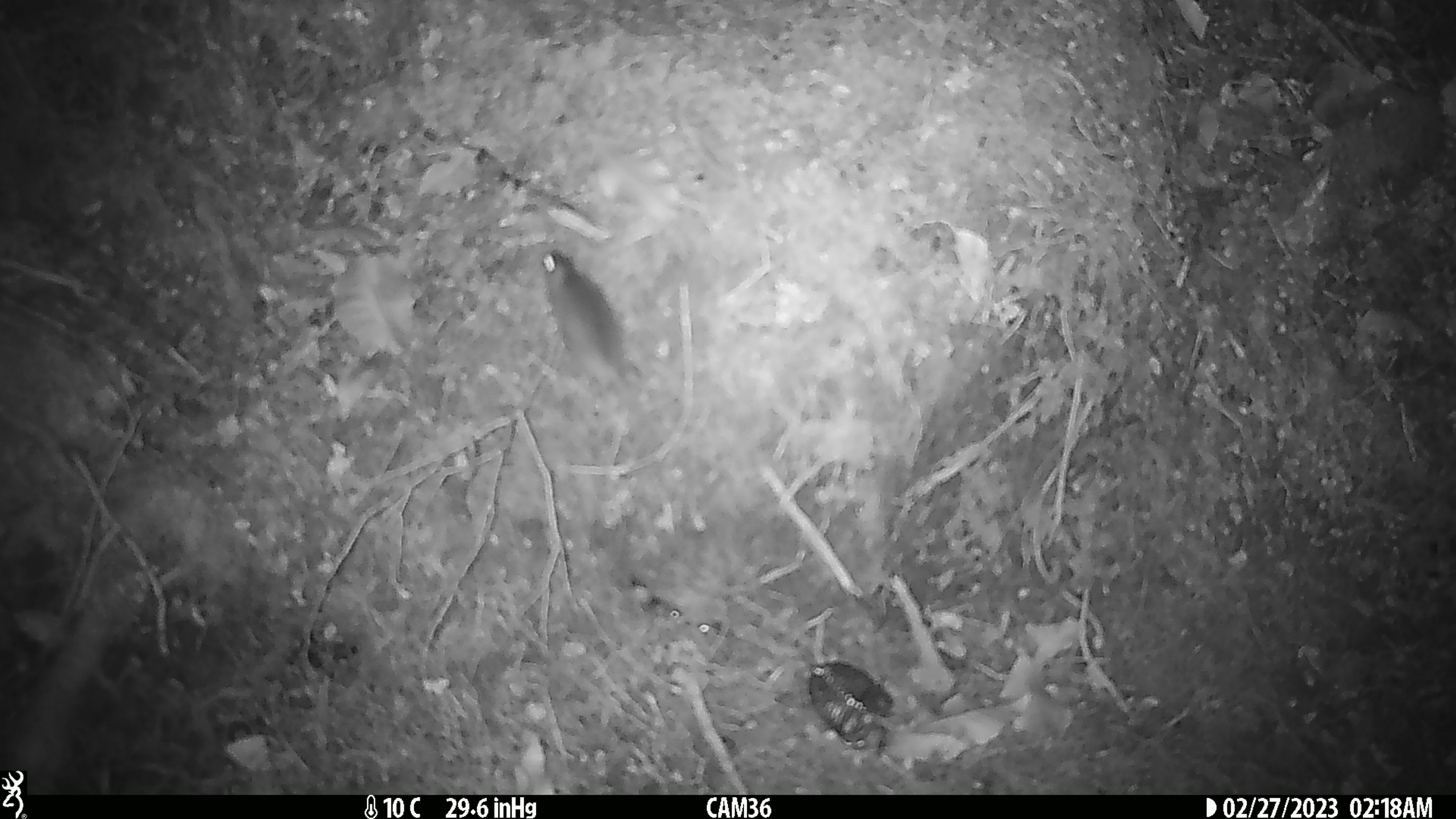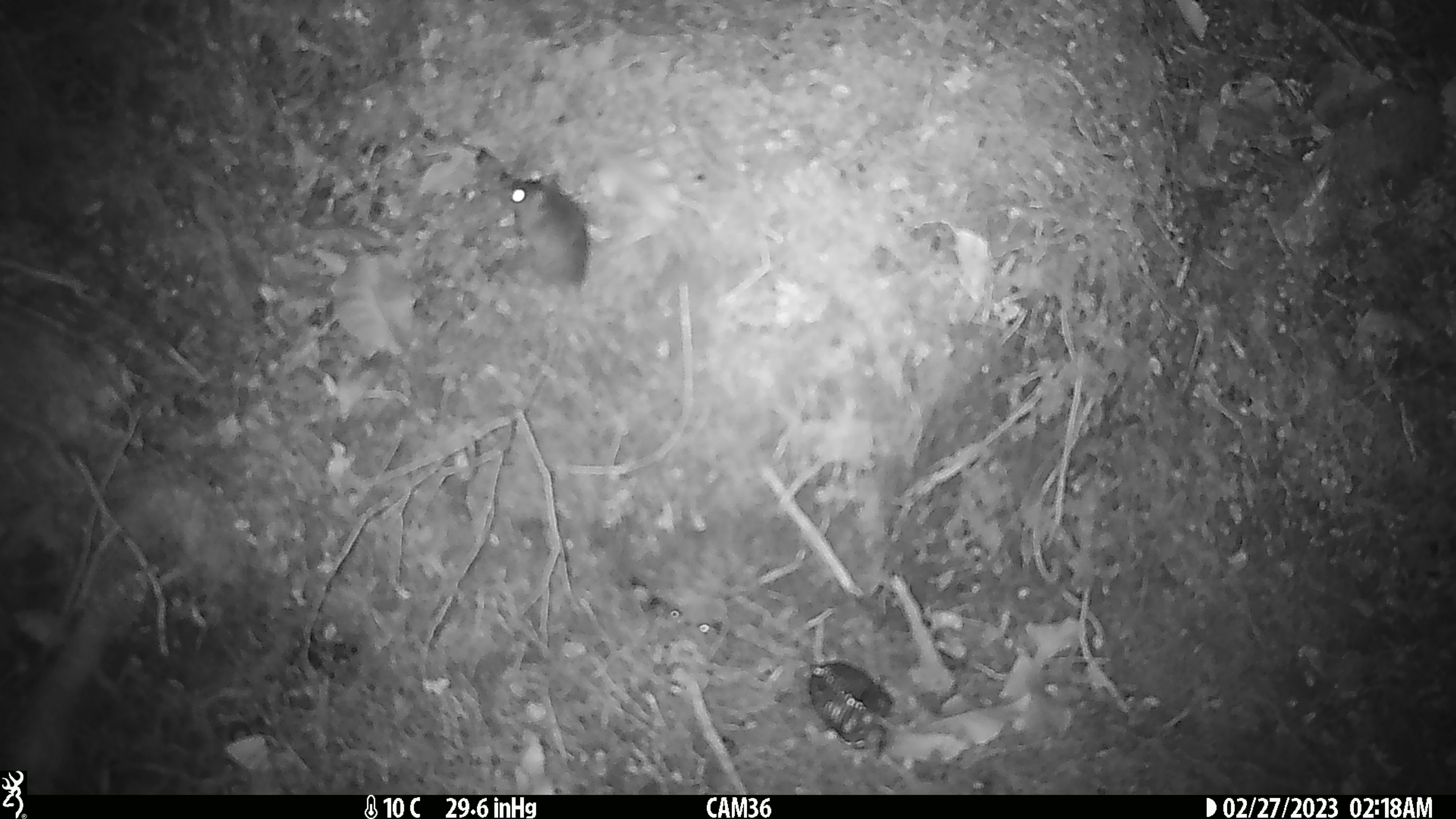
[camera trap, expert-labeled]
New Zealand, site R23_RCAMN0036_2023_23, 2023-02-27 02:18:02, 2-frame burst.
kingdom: Animalia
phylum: Chordata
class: Mammalia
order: Rodentia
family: Muridae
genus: Mus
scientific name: Mus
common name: mouse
Mouse (Mus).